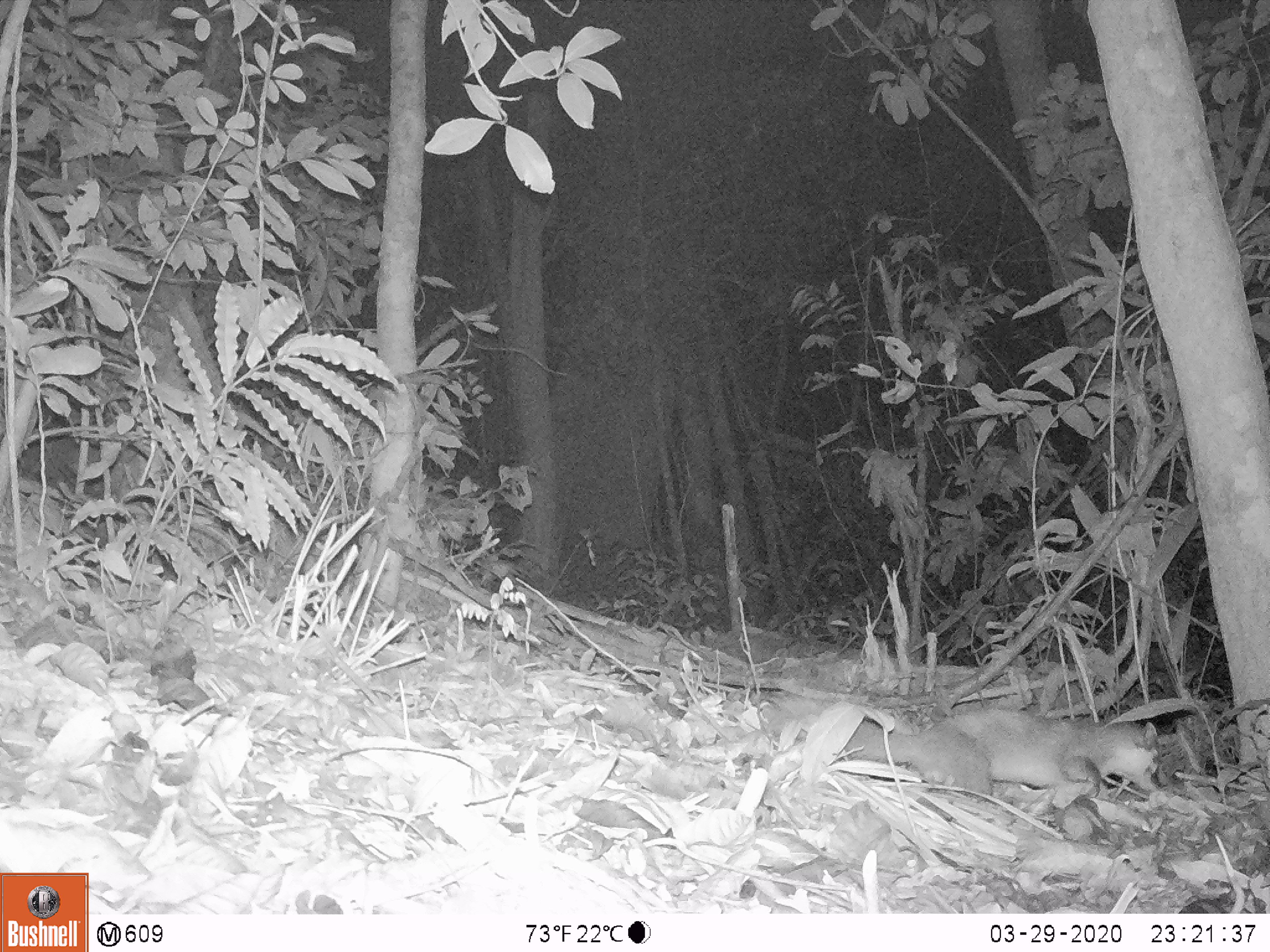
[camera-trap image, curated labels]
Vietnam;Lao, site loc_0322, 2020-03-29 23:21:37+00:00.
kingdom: Animalia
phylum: Chordata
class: Mammalia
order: Carnivora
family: Mustelidae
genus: Melogale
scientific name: Melogale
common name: ferret badger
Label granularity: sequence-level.